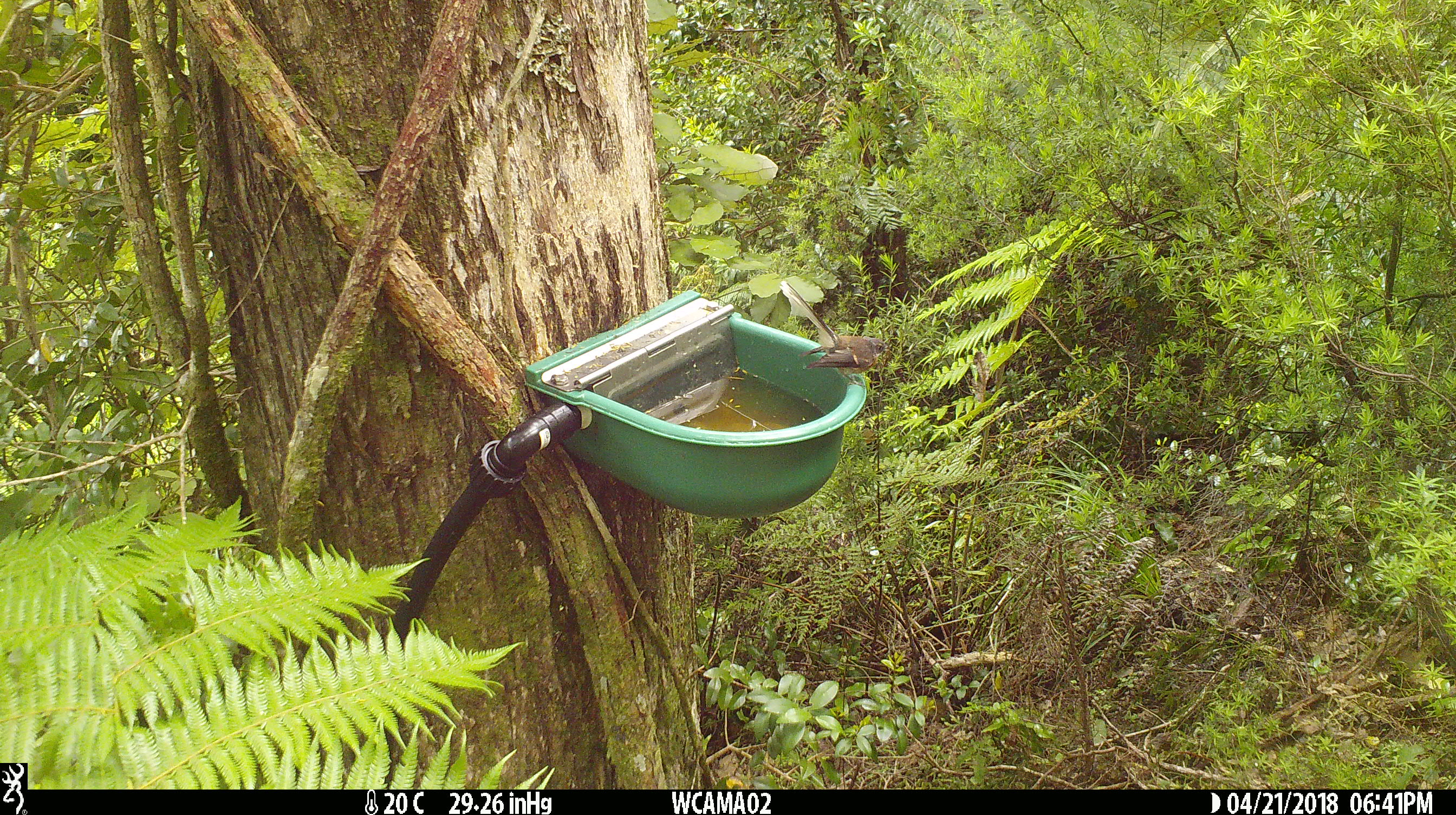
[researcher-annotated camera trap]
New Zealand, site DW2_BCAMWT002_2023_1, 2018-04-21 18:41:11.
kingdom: Animalia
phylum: Chordata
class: Aves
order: Passeriformes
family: Rhipiduridae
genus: Rhipidura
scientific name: Rhipidura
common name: fantails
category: fantail